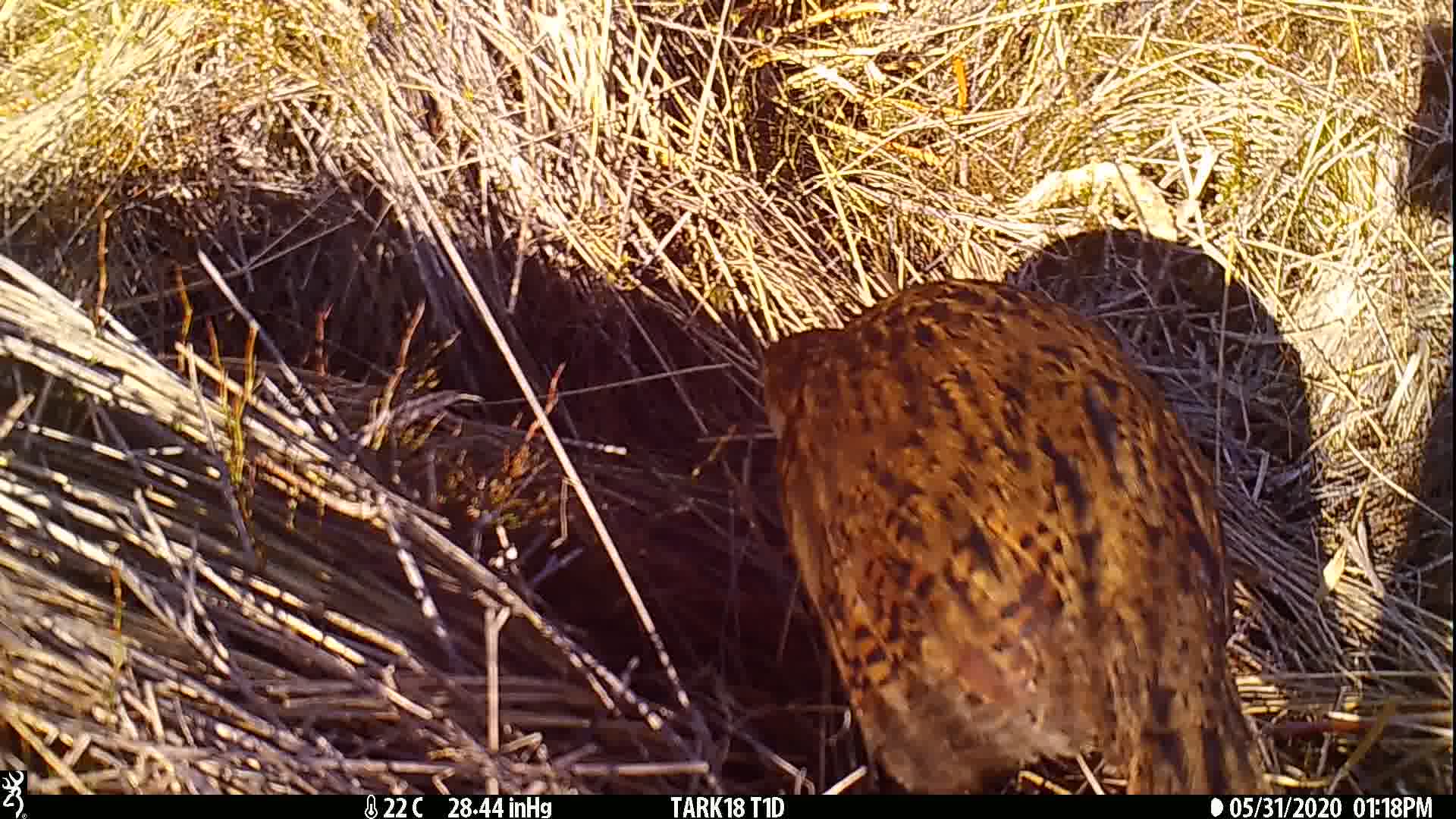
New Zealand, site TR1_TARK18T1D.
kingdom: Animalia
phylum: Chordata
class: Aves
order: Gruiformes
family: Rallidae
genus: Gallirallus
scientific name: Gallirallus australis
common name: weka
Weka (Gallirallus australis).